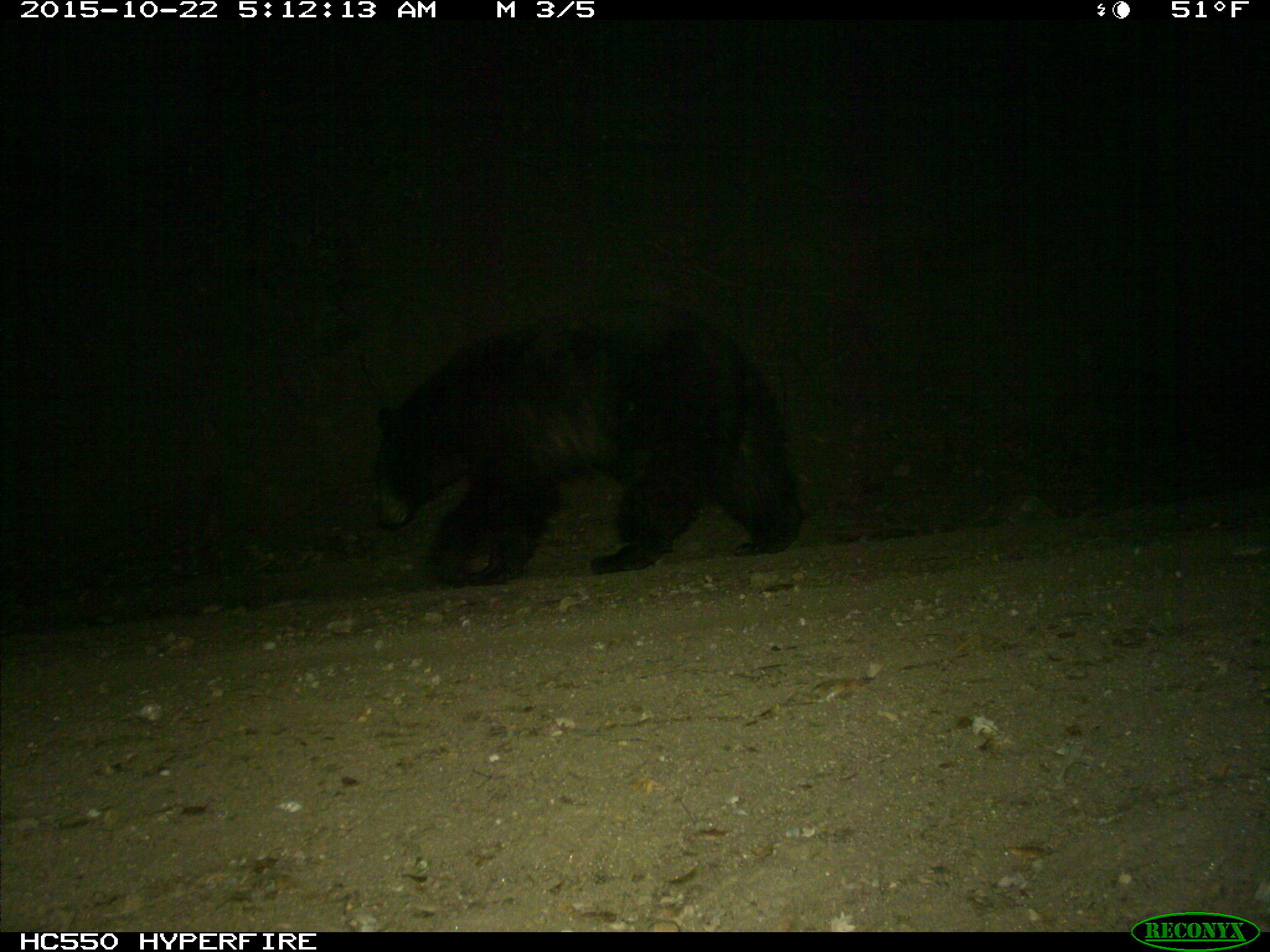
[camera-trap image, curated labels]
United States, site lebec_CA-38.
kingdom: Animalia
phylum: Chordata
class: Mammalia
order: Carnivora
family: Ursidae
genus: Ursus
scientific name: Ursus americanus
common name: american black bear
Ursus americanus (american black bear).